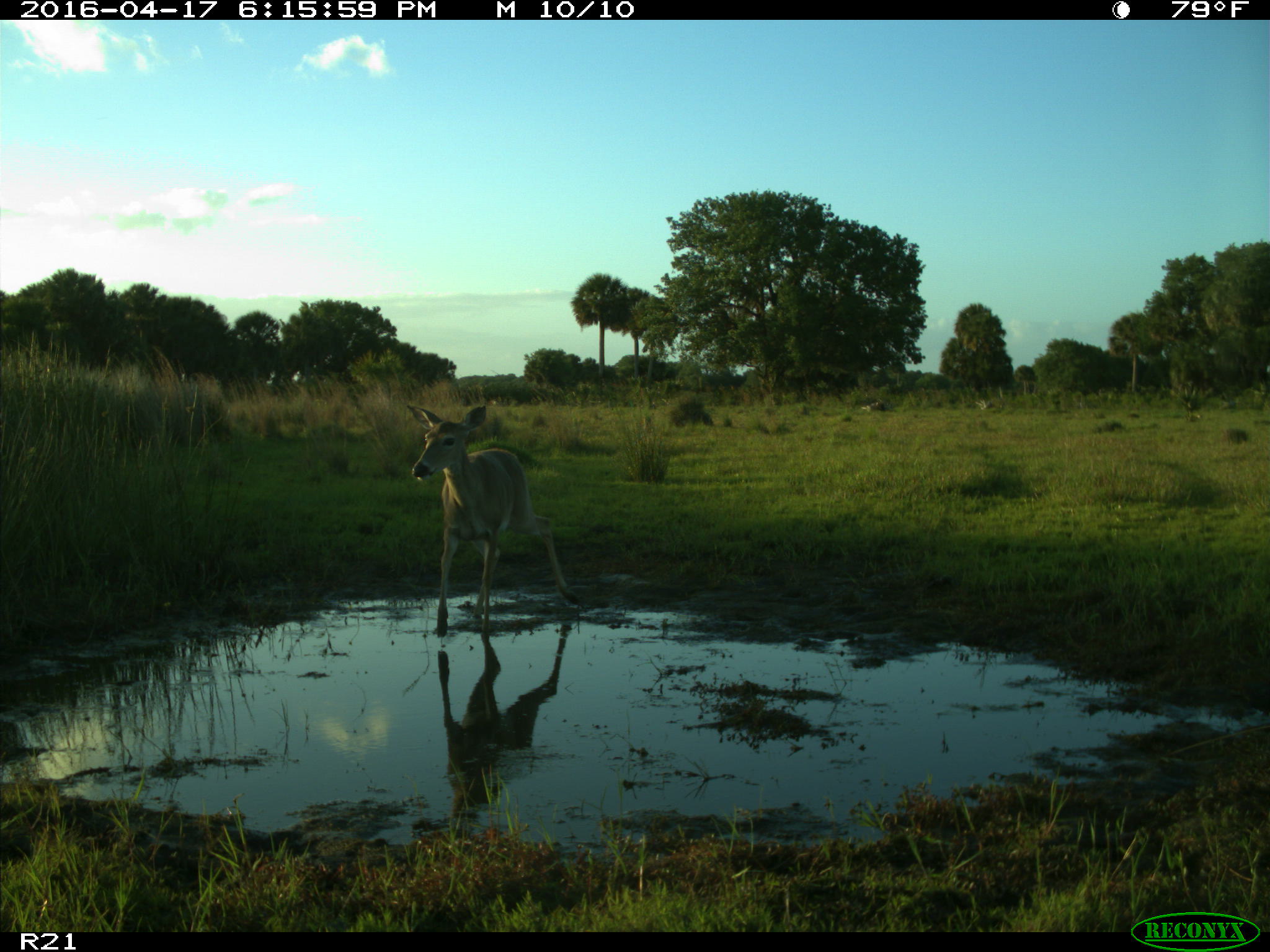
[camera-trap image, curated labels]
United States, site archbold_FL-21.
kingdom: Animalia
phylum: Chordata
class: Mammalia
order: Artiodactyla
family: Cervidae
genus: Odocoileus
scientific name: Odocoileus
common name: deer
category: unidentified deer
Unidentified deer (deer) (Odocoileus).